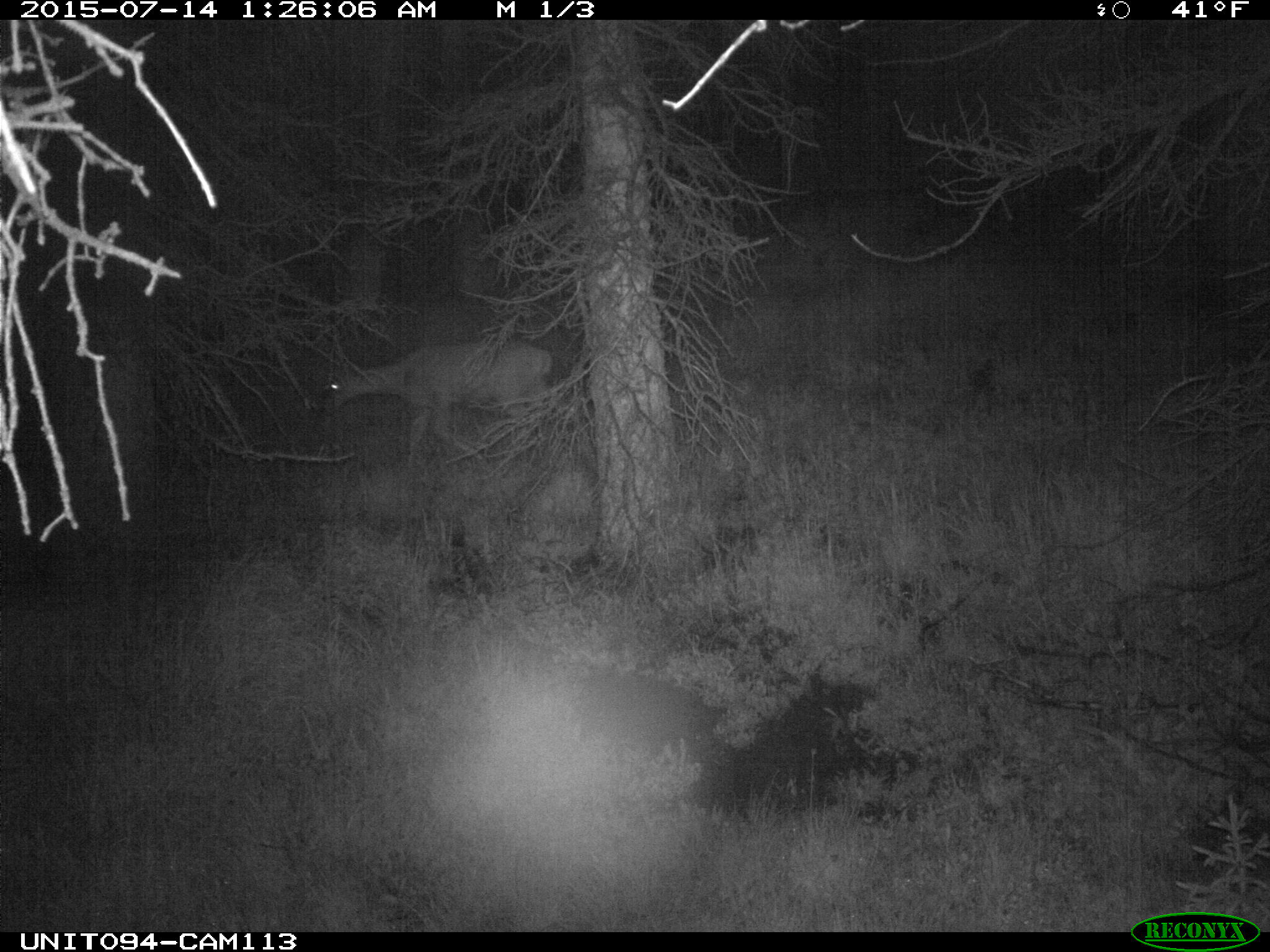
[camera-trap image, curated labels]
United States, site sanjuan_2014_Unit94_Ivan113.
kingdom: Animalia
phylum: Chordata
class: Mammalia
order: Artiodactyla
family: Cervidae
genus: Odocoileus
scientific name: Odocoileus hemionus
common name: mule deer